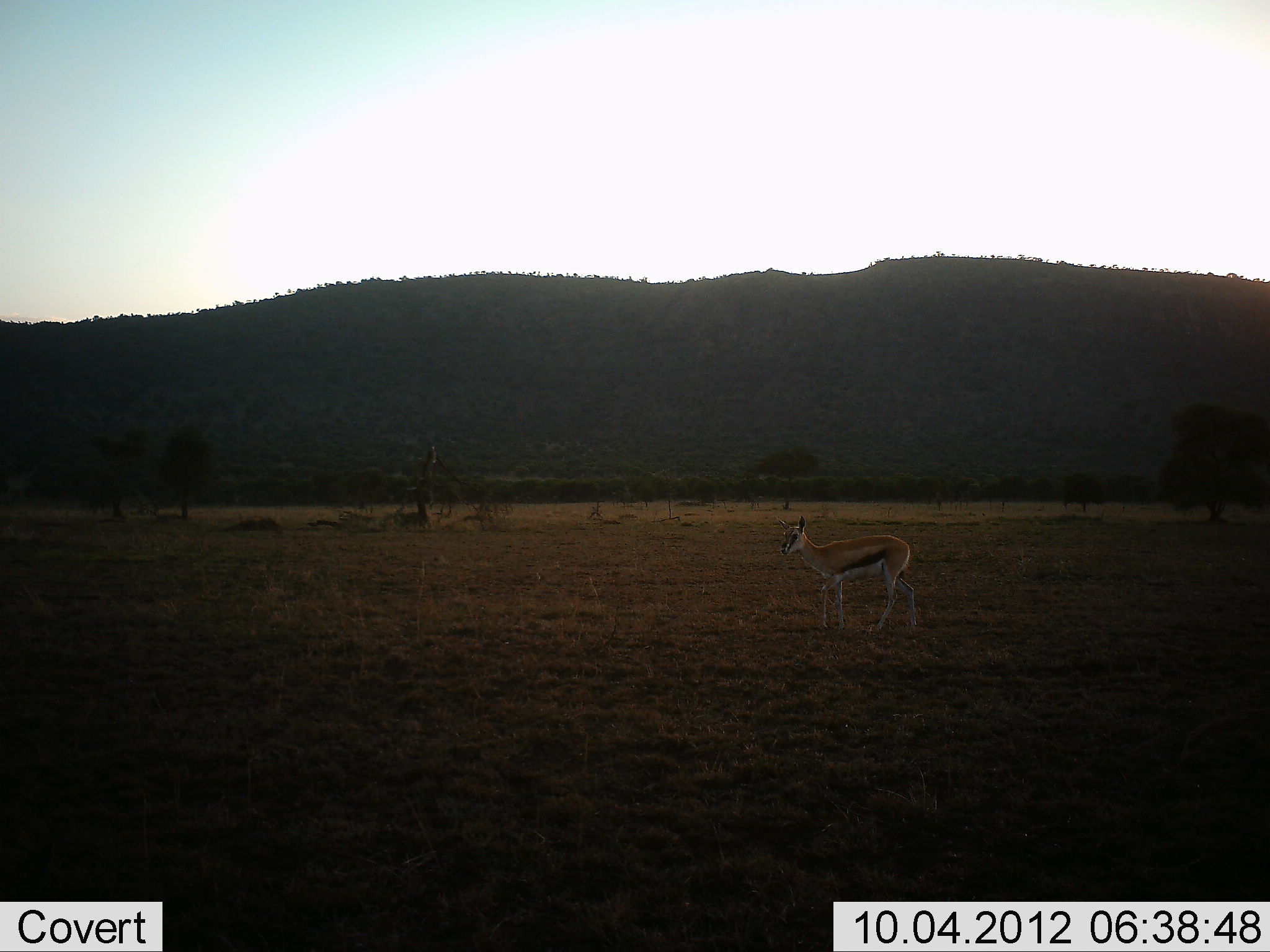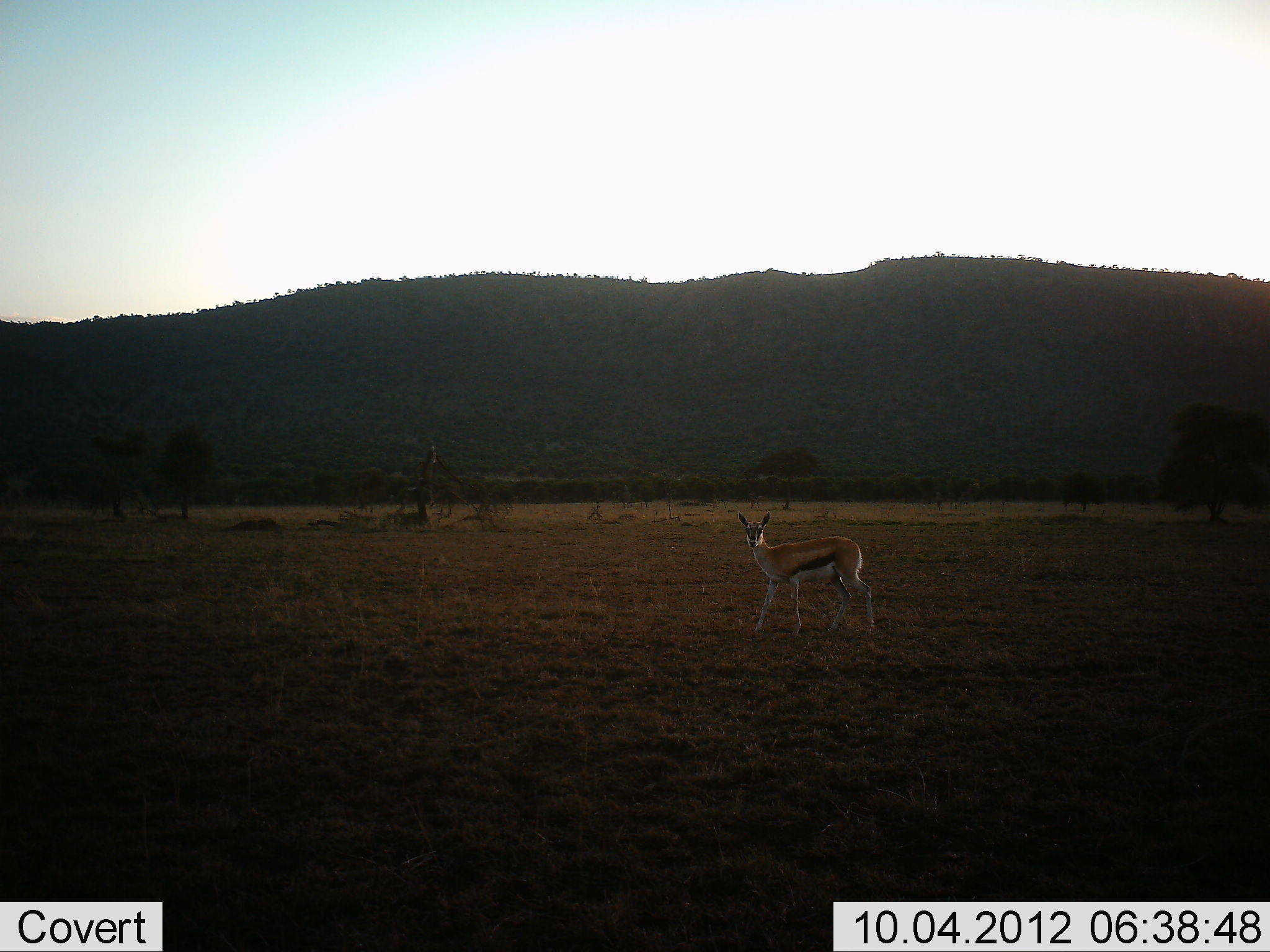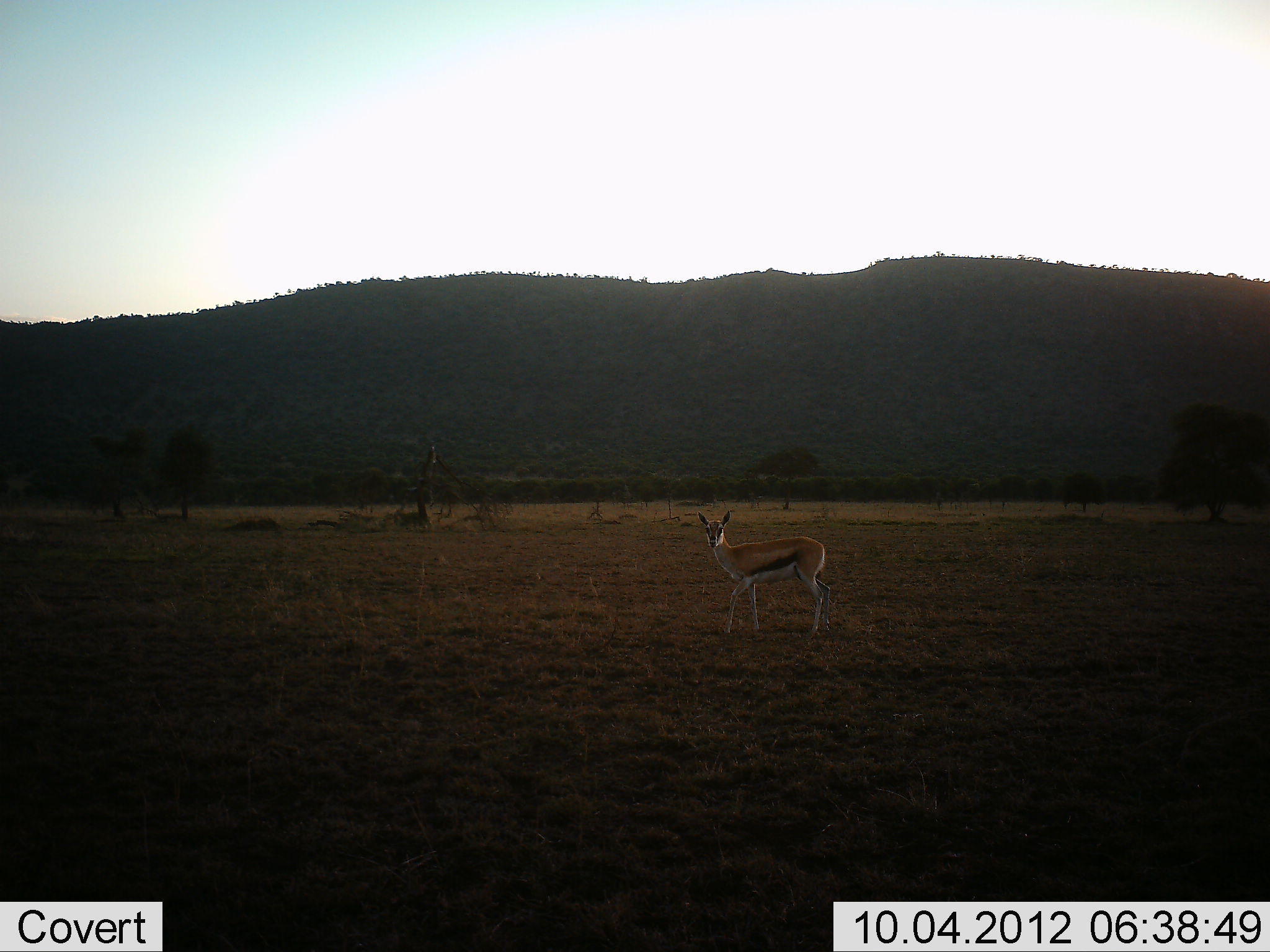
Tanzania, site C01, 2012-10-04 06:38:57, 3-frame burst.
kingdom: Animalia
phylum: Chordata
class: Mammalia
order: Artiodactyla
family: Bovidae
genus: Eudorcas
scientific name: Eudorcas thomsonii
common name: thomson's gazelle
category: gazellethomsons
Gazellethomsons (thomson's gazelle) (Eudorcas thomsonii), count 1. Behavior (volunteer vote fractions): standing 10%, resting 0%, moving 90%, interacting 0%. Young present (vote fraction): 10%. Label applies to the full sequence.